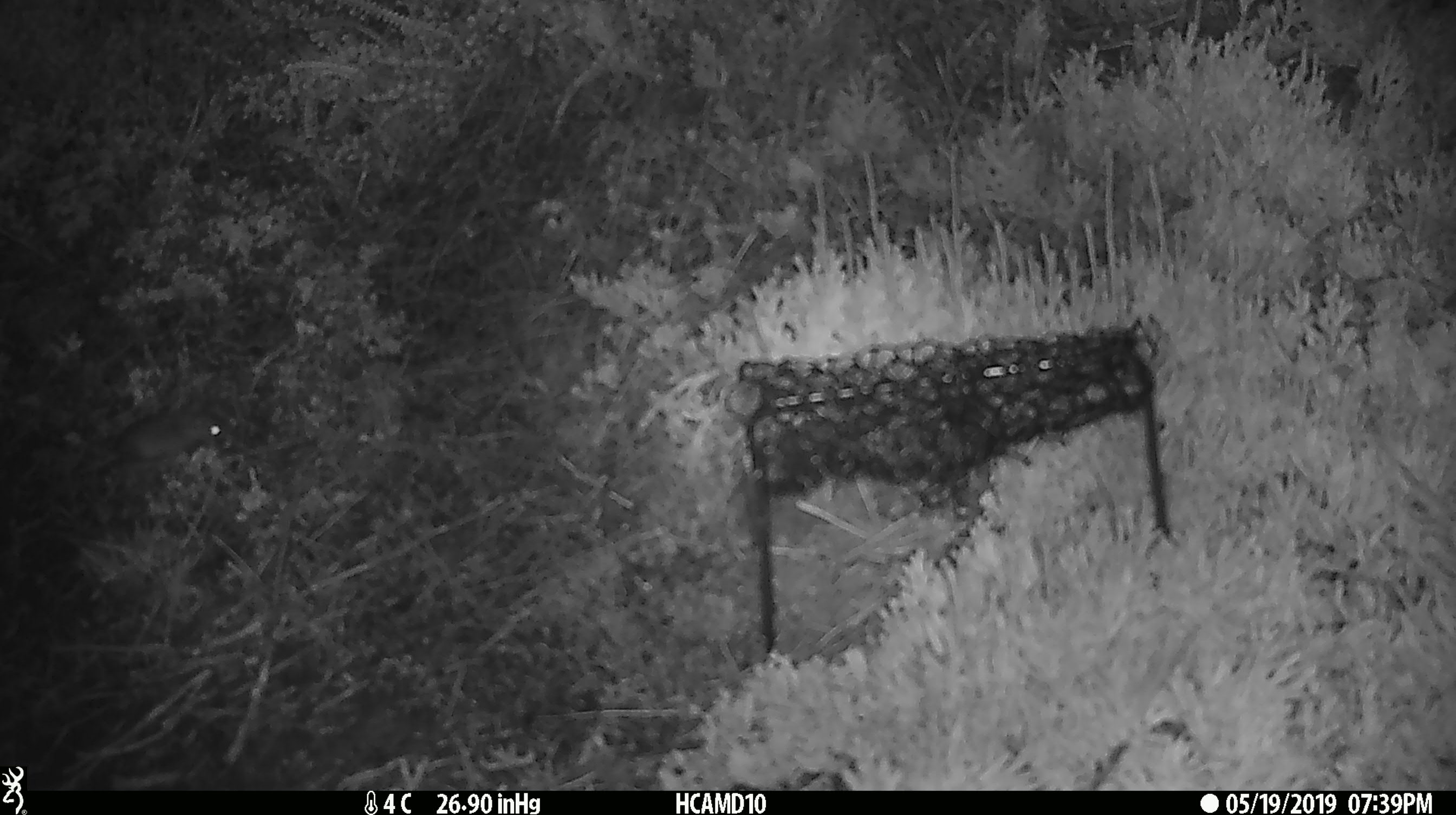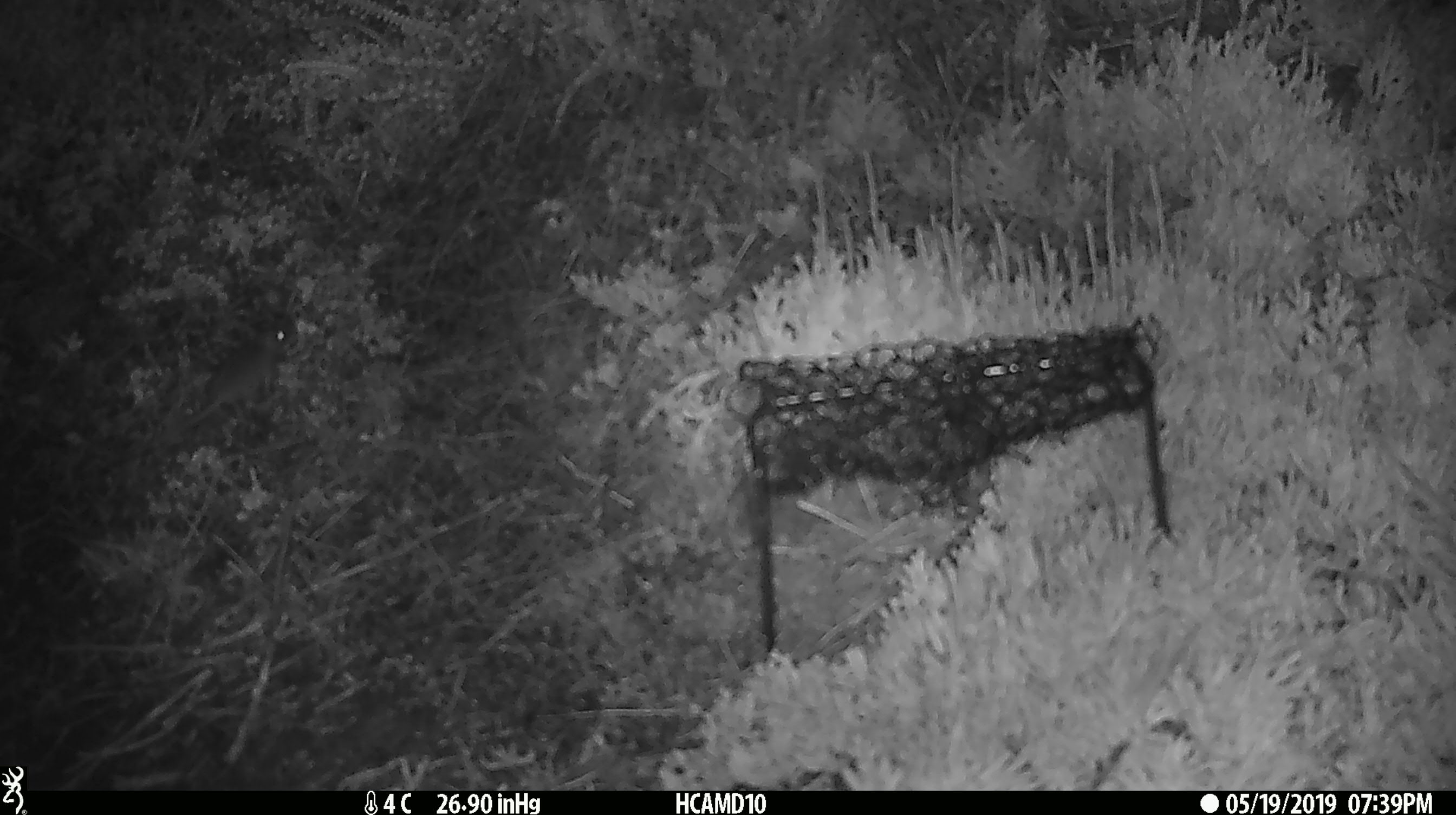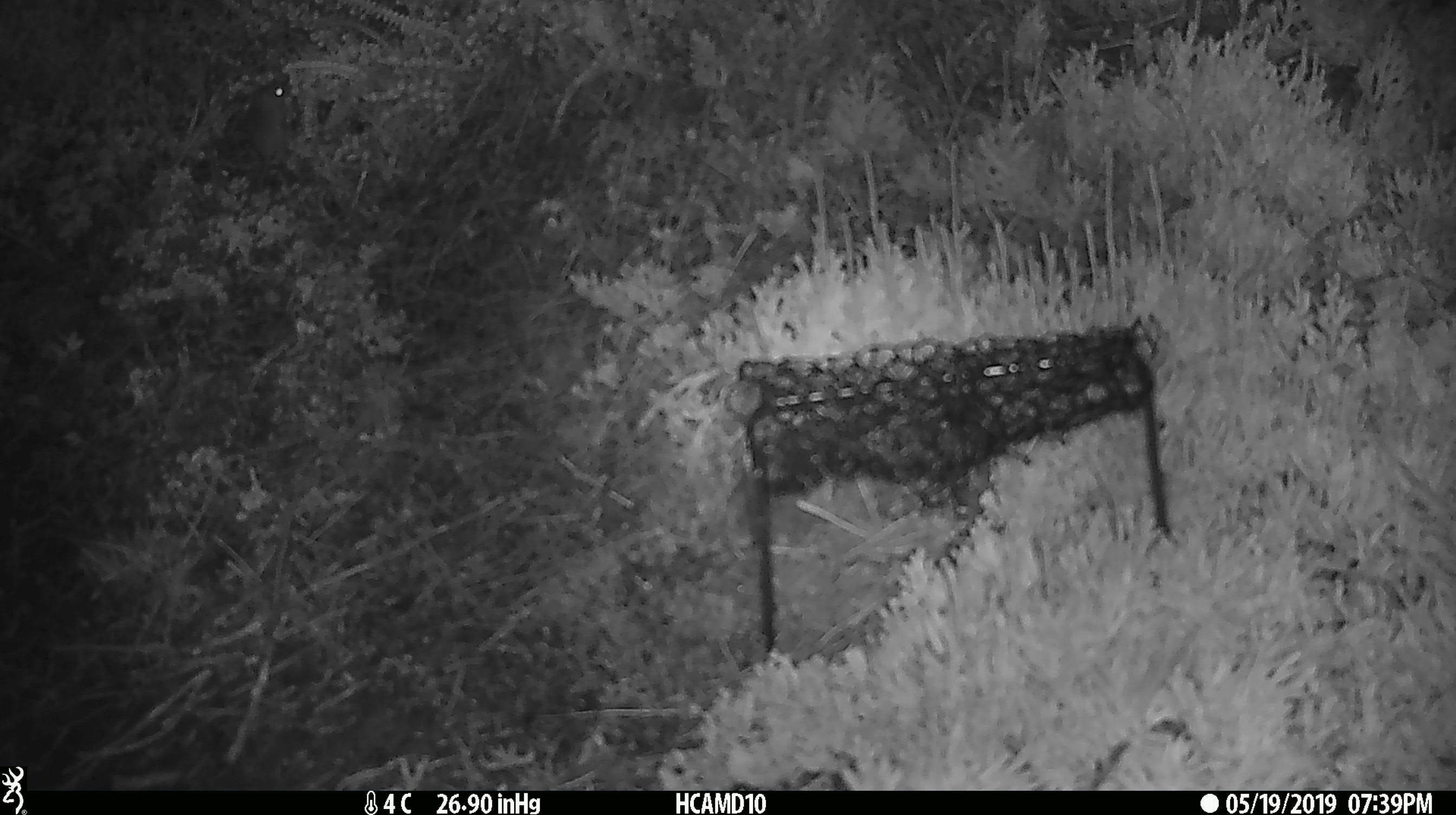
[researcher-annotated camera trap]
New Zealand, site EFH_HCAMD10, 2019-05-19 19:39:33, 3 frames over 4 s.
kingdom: Animalia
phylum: Chordata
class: Mammalia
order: Rodentia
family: Muridae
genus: Mus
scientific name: Mus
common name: mouse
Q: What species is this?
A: Mouse (Mus).